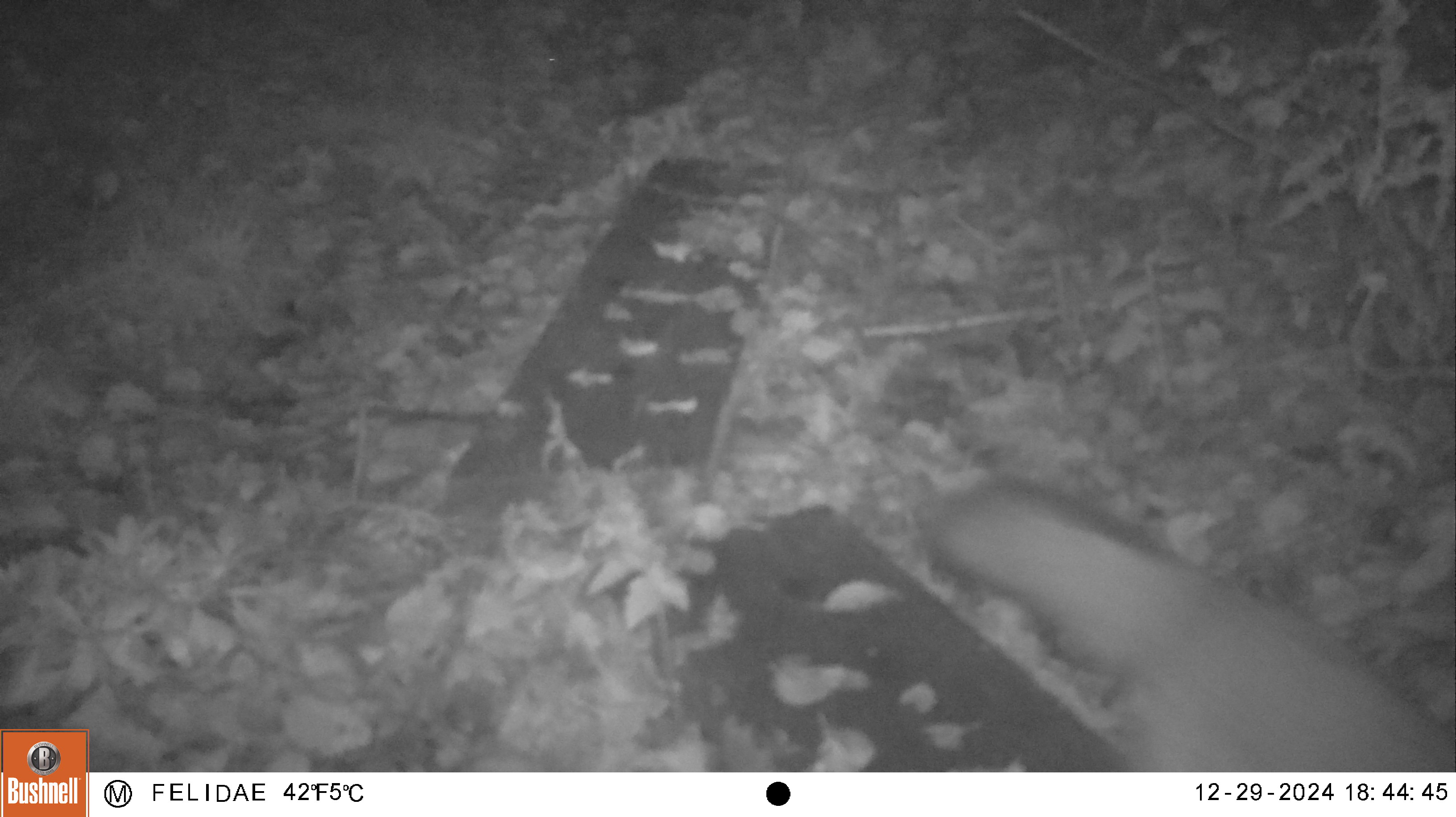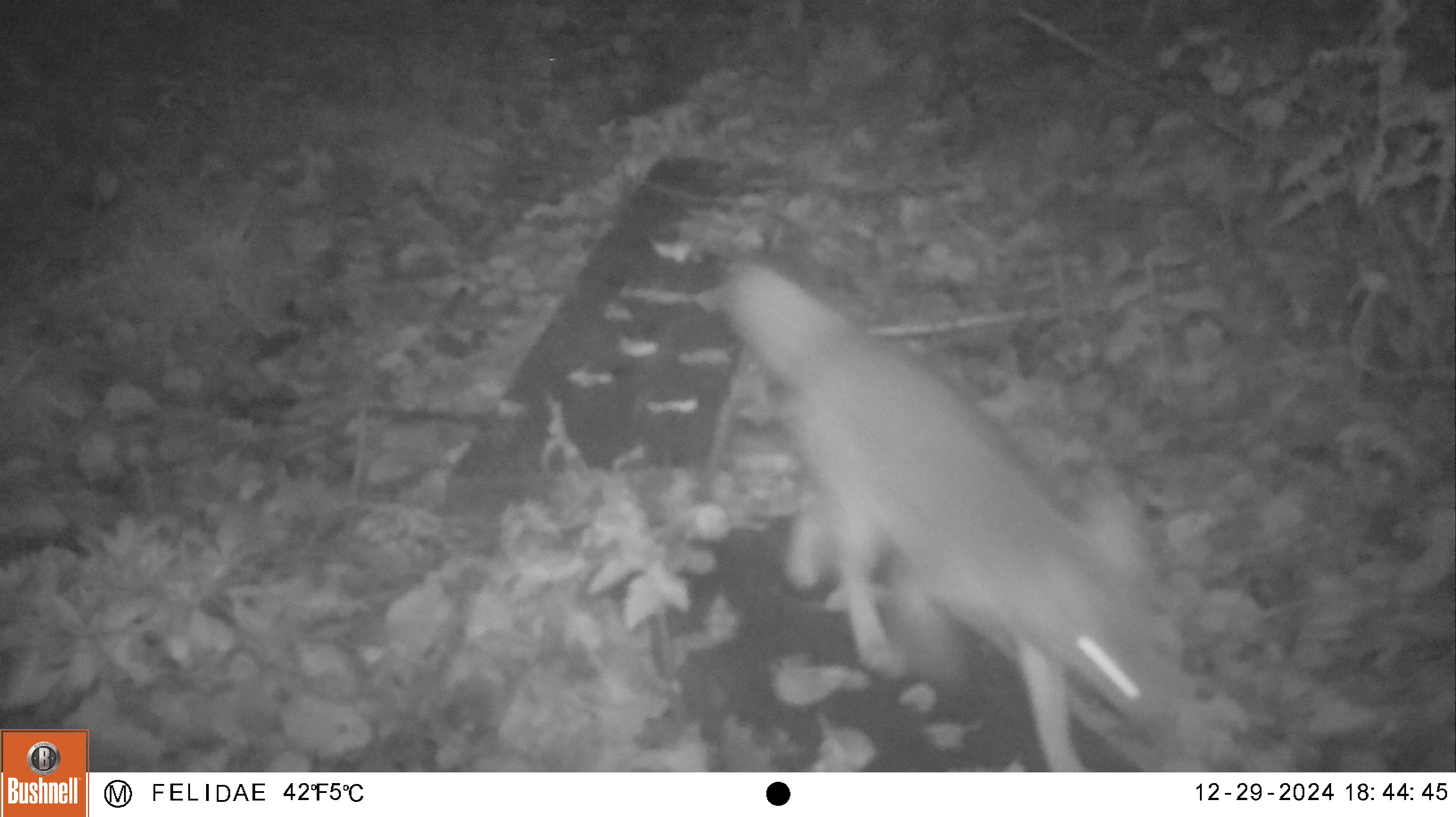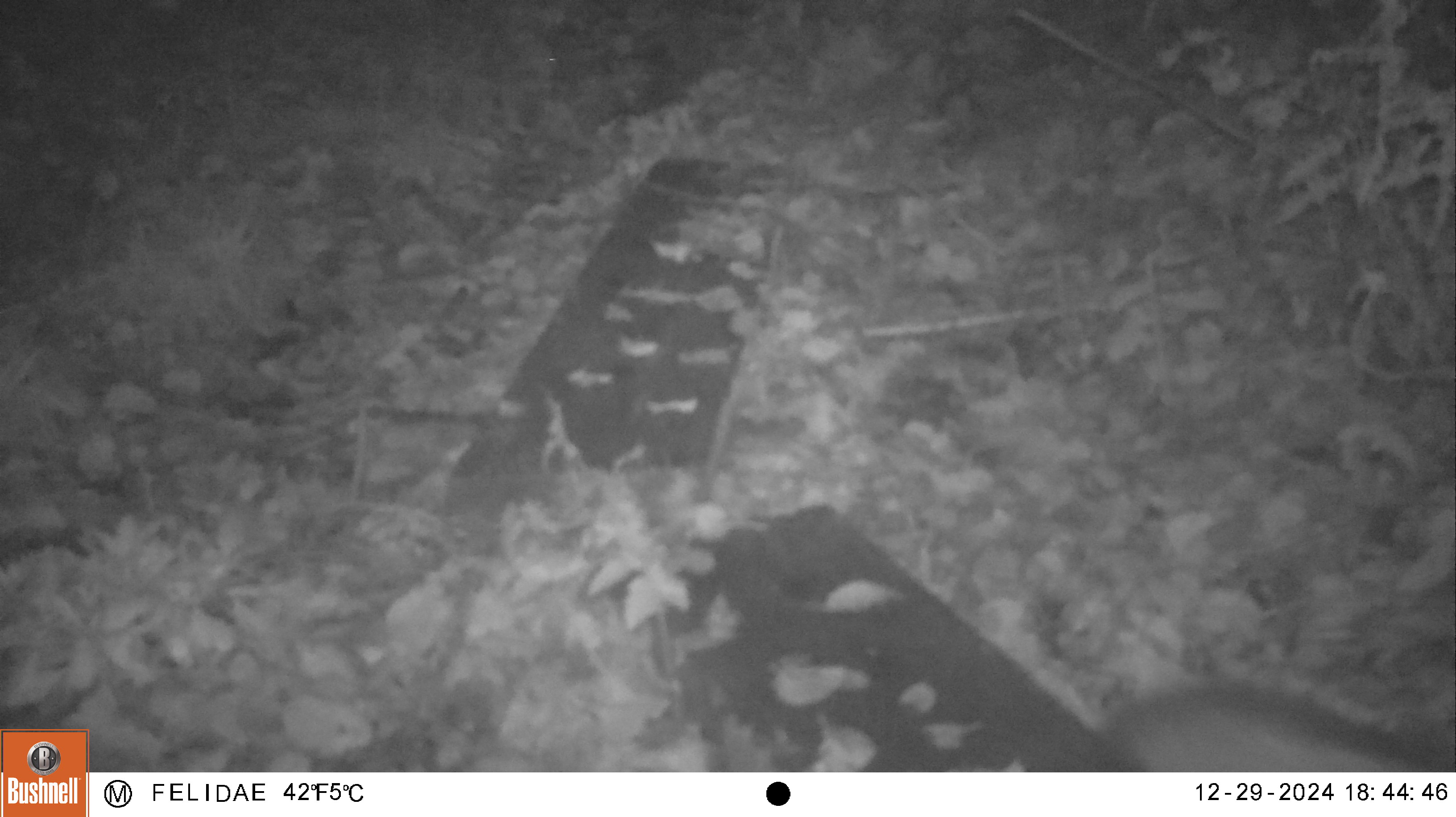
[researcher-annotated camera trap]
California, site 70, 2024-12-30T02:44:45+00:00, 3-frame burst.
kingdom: Animalia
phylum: Chordata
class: Mammalia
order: Carnivora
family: Canidae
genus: Urocyon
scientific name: Urocyon cinereoargenteus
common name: gray fox